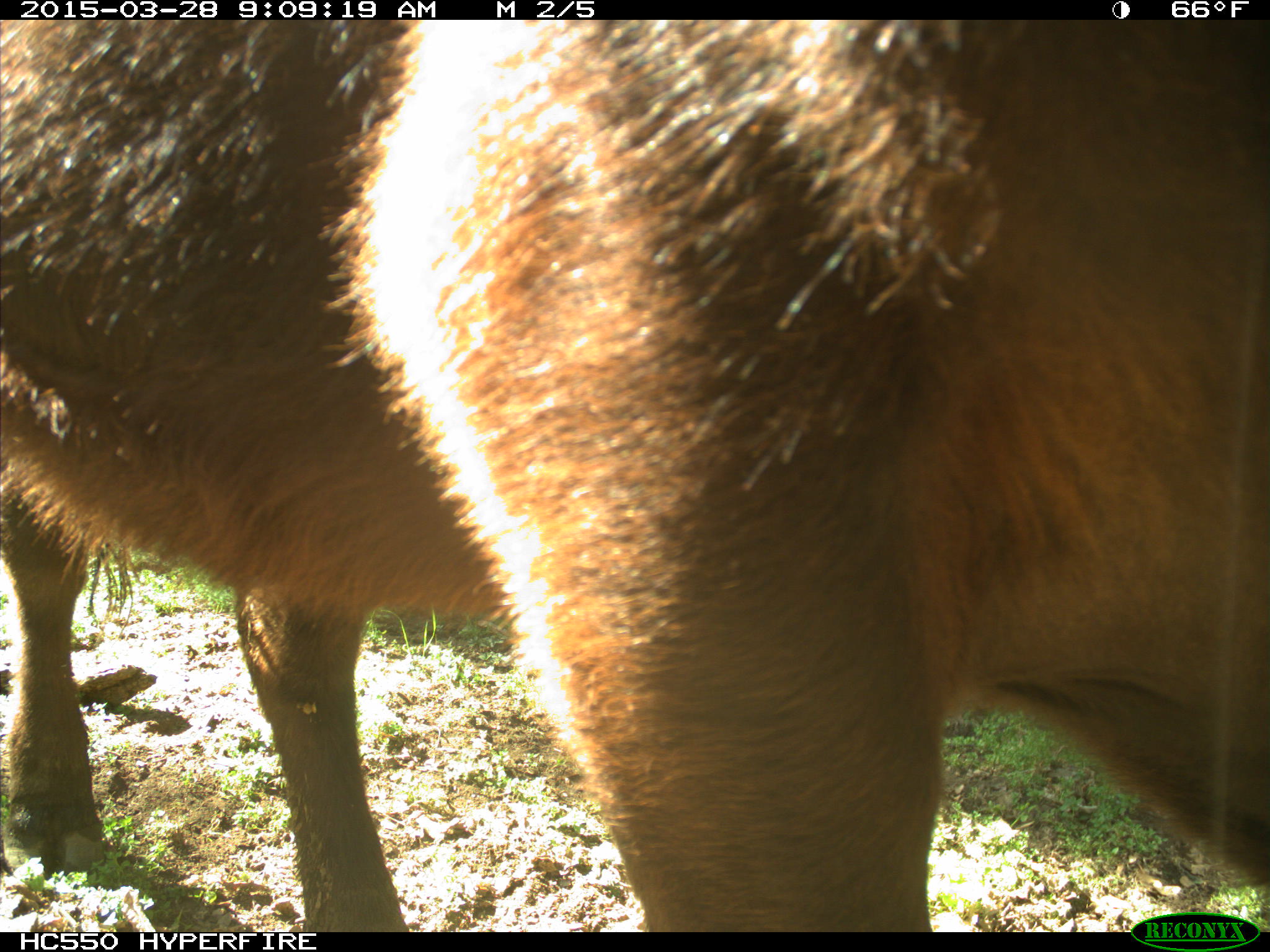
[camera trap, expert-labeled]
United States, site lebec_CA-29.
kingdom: Animalia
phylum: Chordata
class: Mammalia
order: Artiodactyla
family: Bovidae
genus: Bos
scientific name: Bos taurus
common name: domestic cow